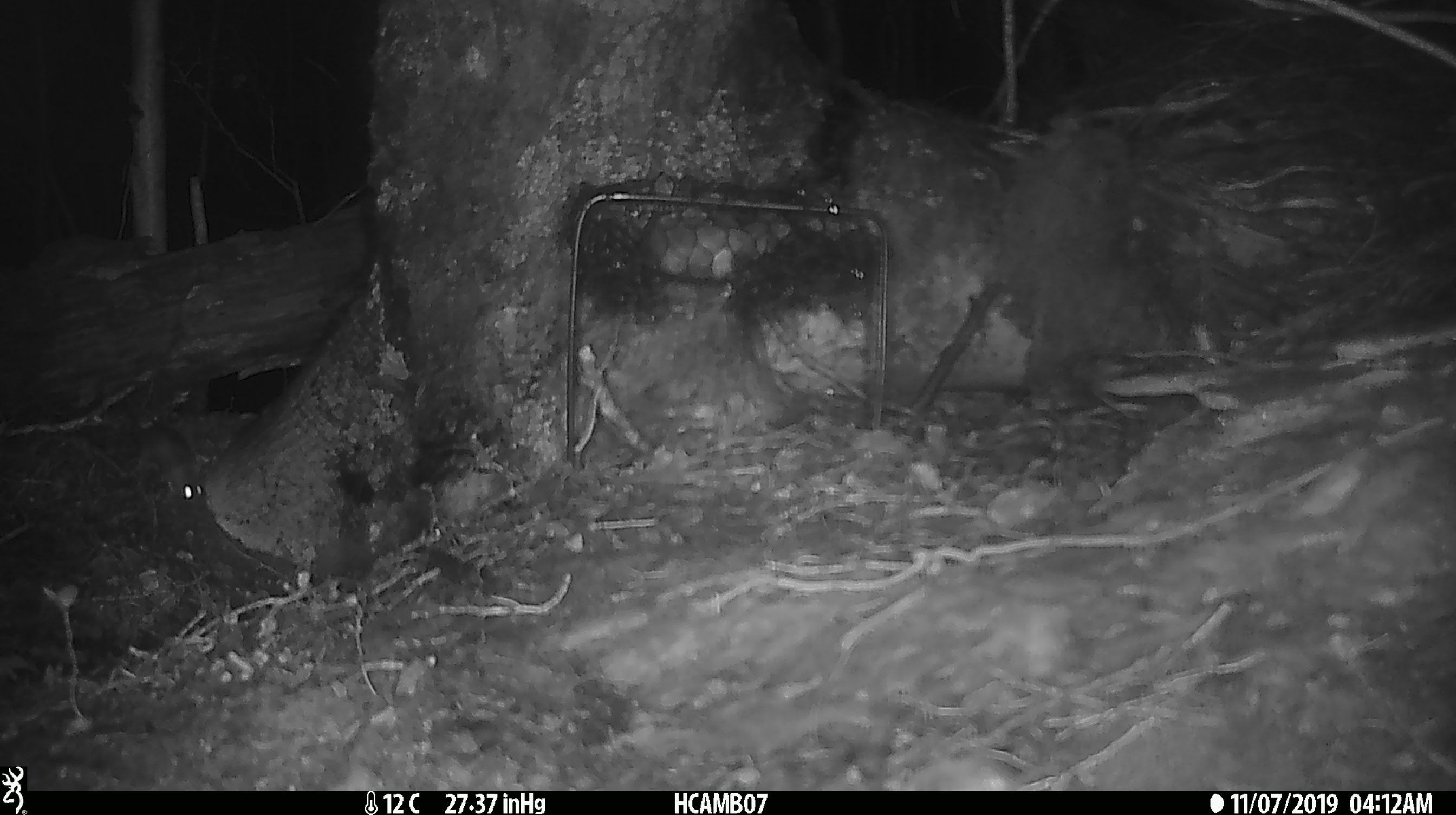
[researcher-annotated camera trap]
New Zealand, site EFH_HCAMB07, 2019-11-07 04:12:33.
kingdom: Animalia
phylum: Chordata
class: Mammalia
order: Rodentia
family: Muridae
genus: Mus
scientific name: Mus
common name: mouse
Mouse (Mus).